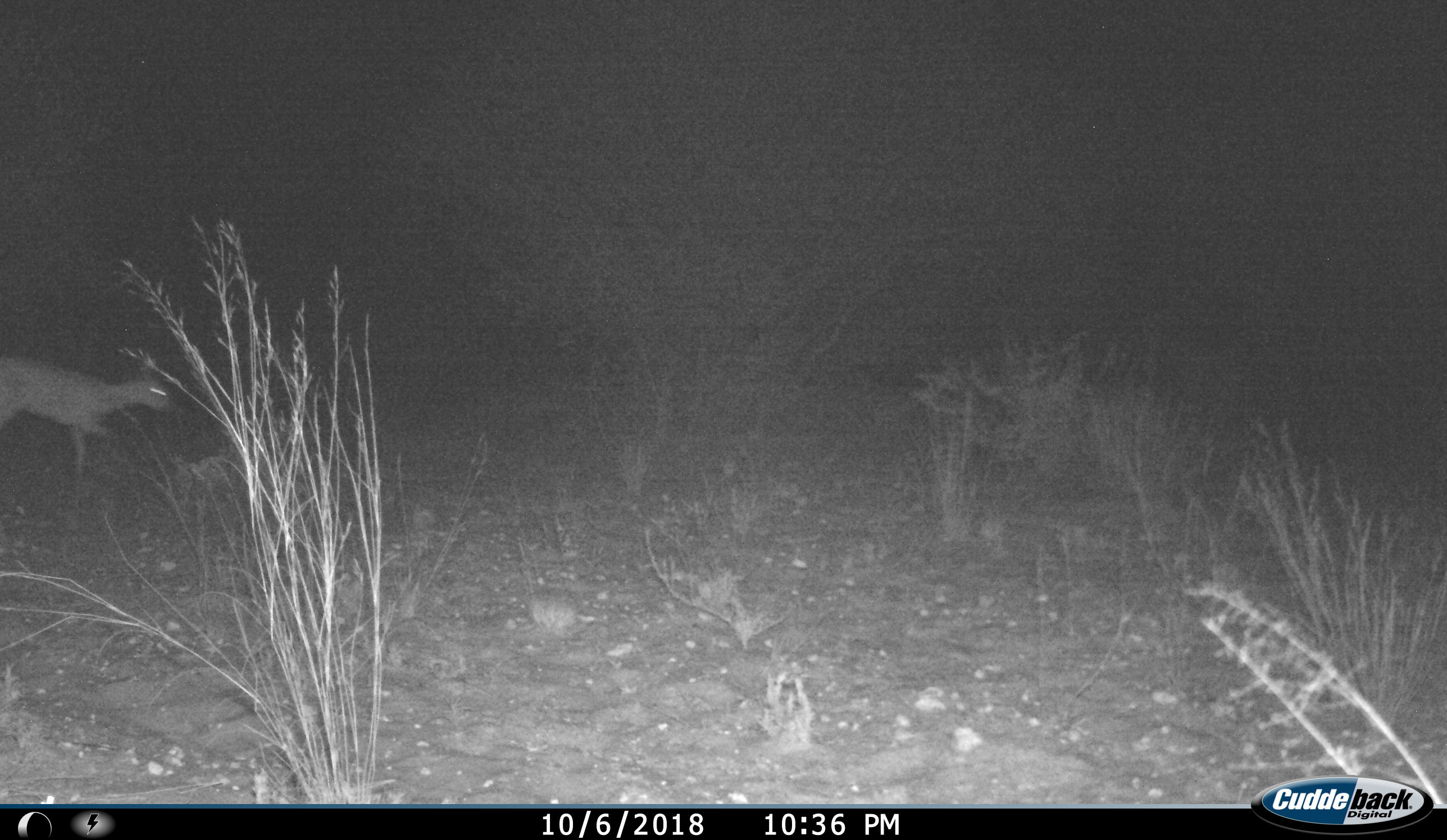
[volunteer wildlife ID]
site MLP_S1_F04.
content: unidentified animal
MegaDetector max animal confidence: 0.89